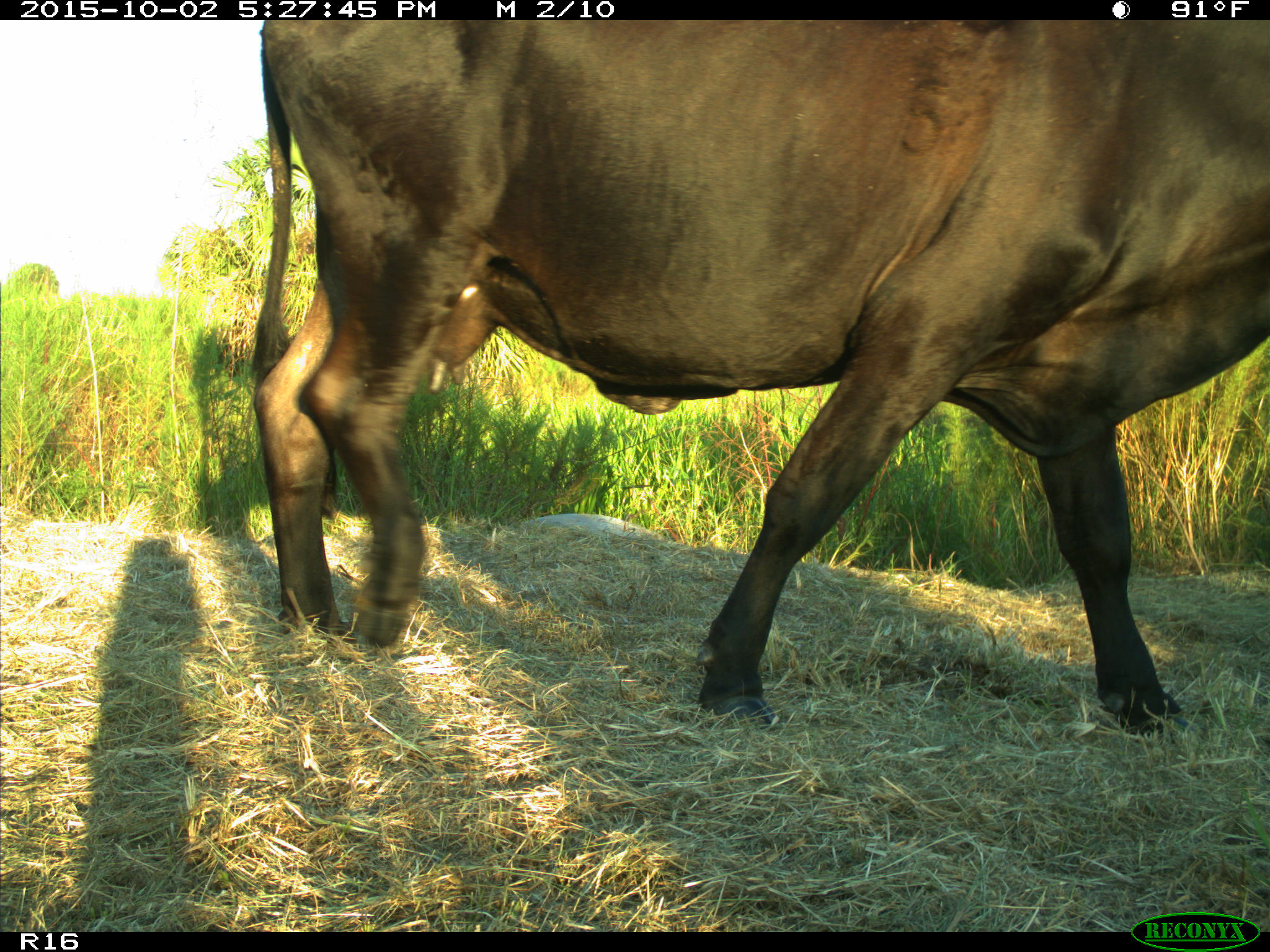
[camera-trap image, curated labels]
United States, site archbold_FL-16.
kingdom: Animalia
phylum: Chordata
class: Mammalia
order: Artiodactyla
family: Bovidae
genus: Bos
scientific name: Bos taurus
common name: domestic cow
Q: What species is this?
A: Bos taurus (domestic cow).